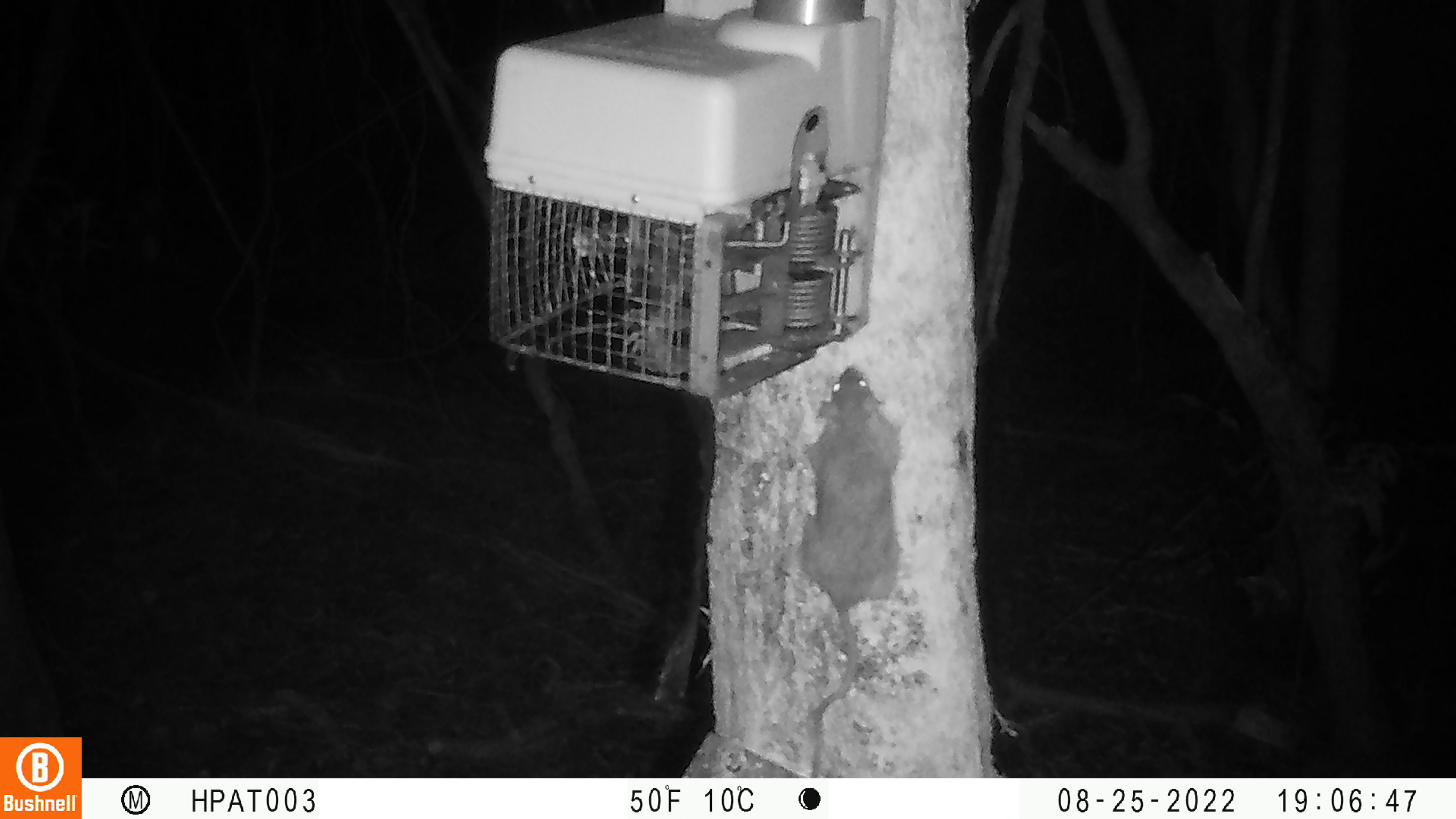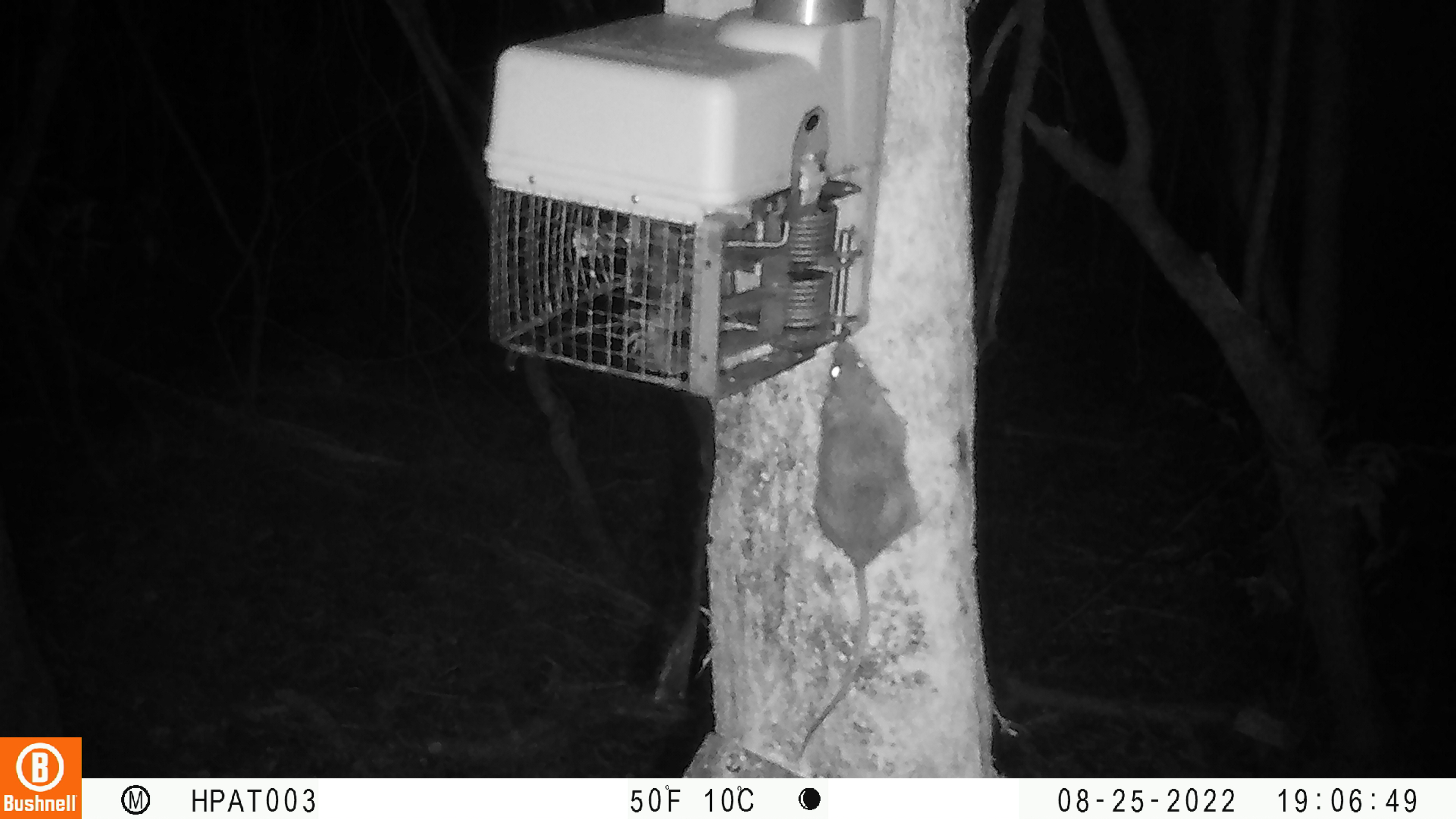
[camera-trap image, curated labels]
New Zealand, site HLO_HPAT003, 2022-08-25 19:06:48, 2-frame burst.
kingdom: Animalia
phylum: Chordata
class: Mammalia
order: Rodentia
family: Muridae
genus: Rattus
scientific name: Rattus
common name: rat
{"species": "rat (Rattus)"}